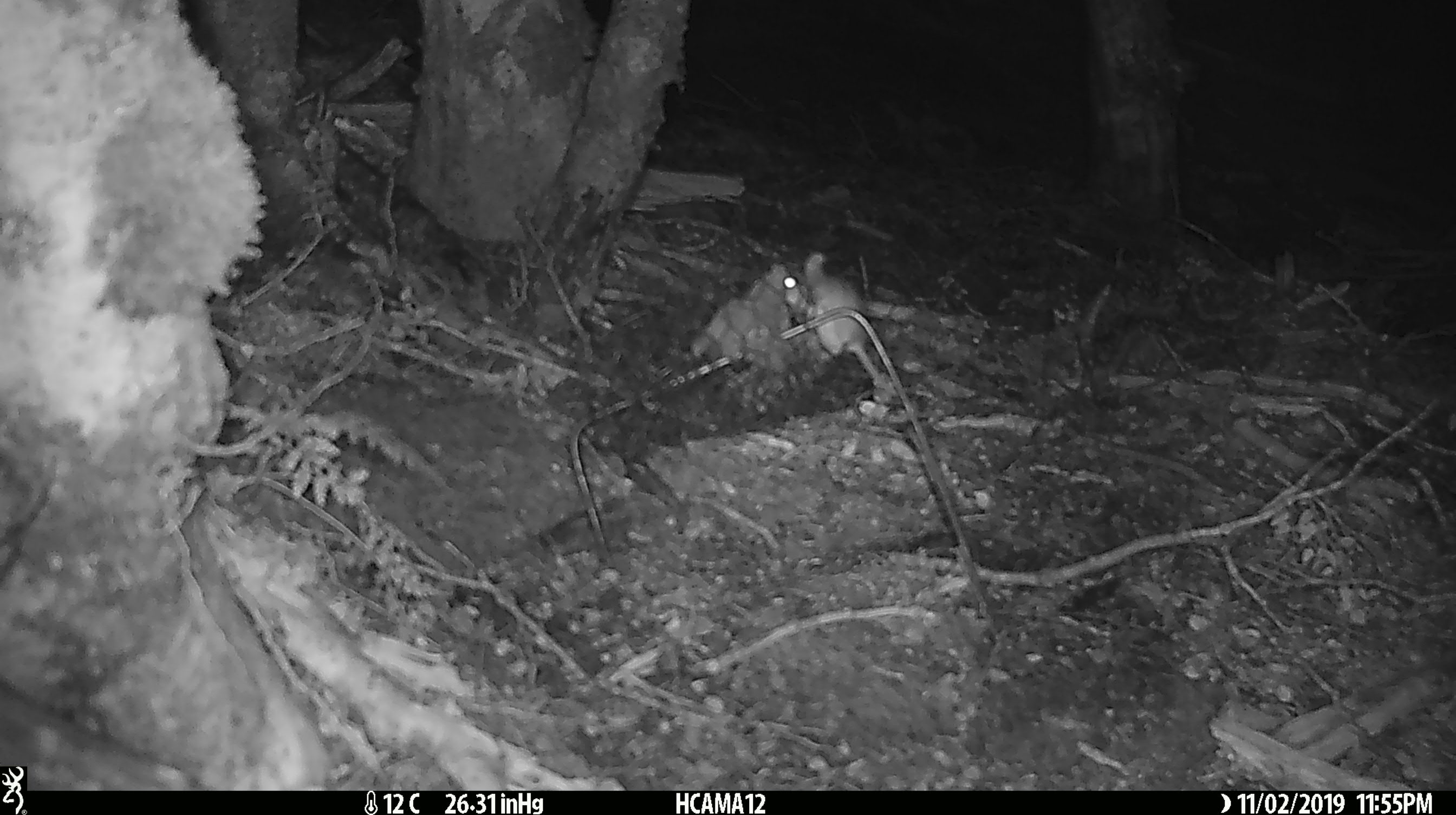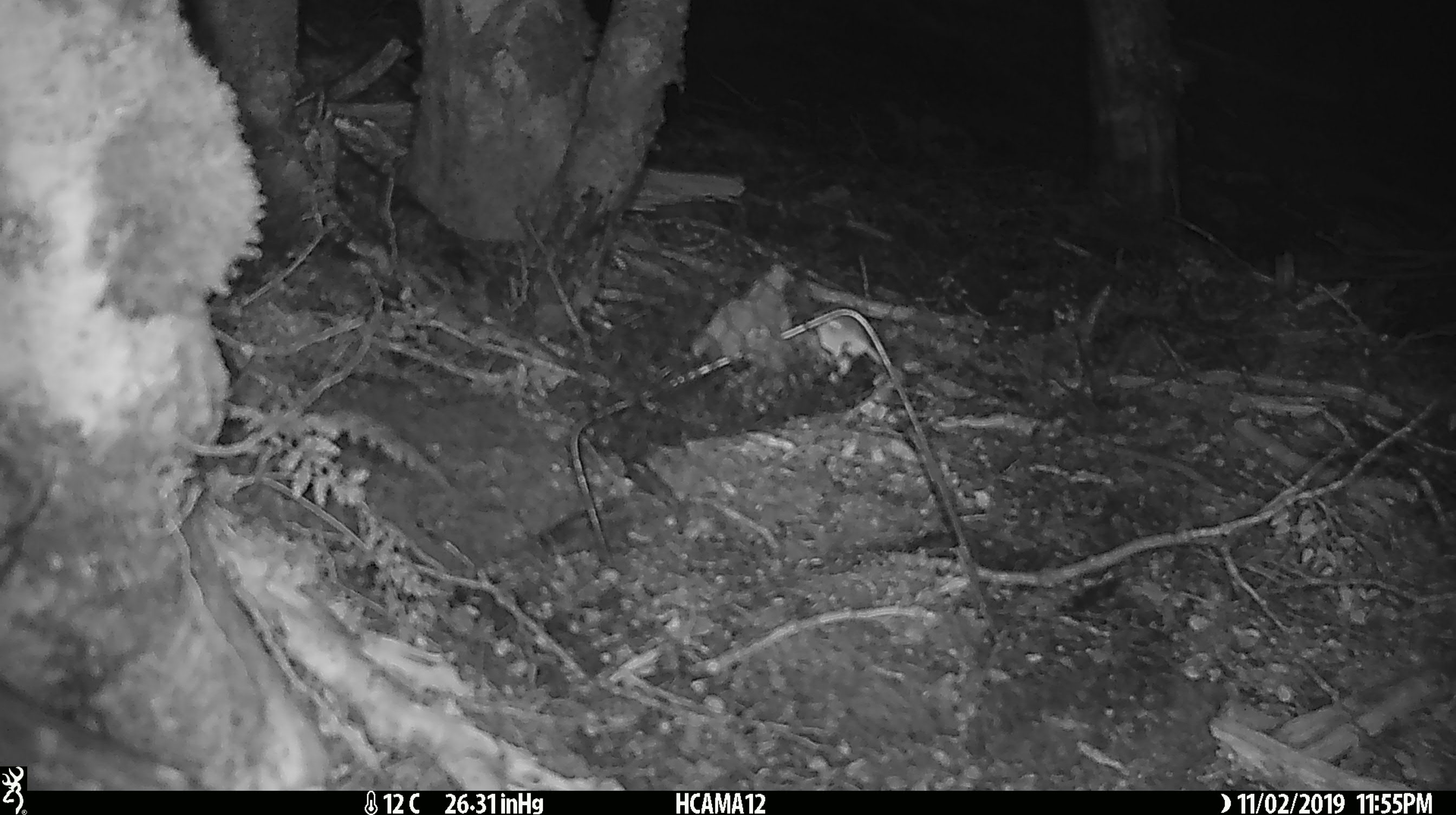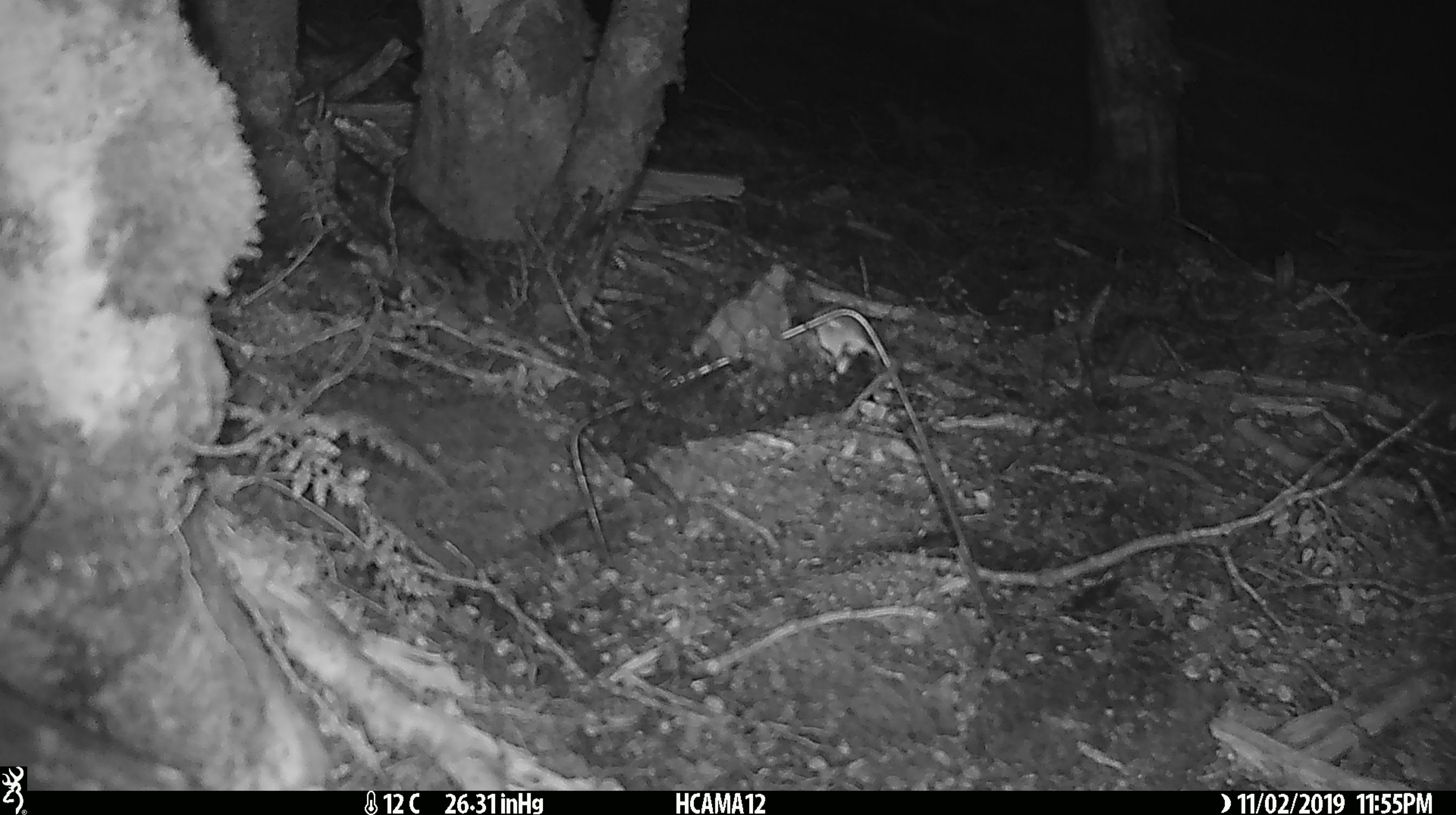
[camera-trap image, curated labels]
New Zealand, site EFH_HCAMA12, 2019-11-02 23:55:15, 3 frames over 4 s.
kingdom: Animalia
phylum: Chordata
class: Mammalia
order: Rodentia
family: Muridae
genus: Mus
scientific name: Mus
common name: mouse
Mouse (Mus).